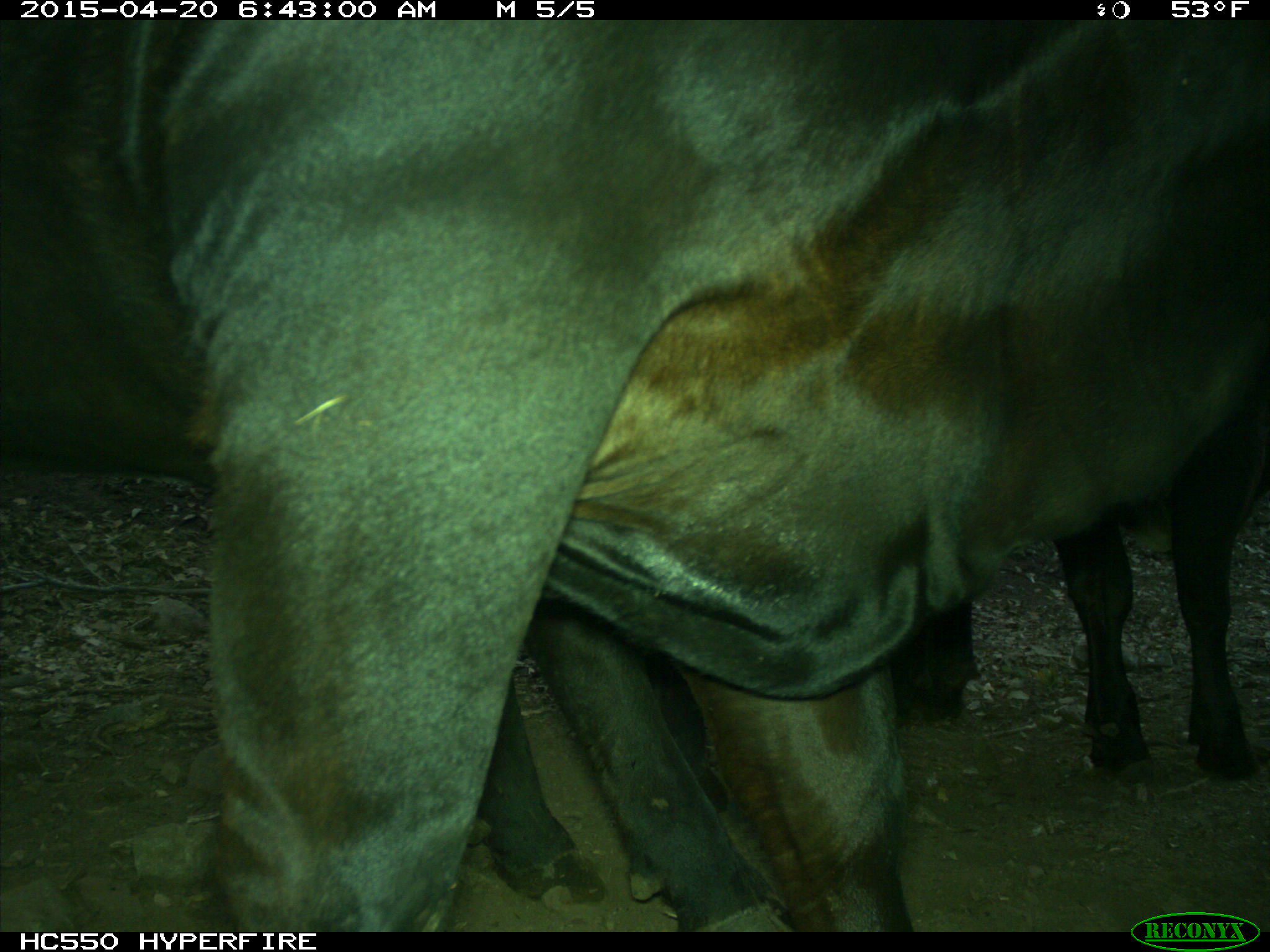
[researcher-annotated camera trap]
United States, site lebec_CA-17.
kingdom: Animalia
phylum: Chordata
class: Mammalia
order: Artiodactyla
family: Bovidae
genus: Bos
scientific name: Bos taurus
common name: domestic cow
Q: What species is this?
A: Bos taurus (domestic cow).